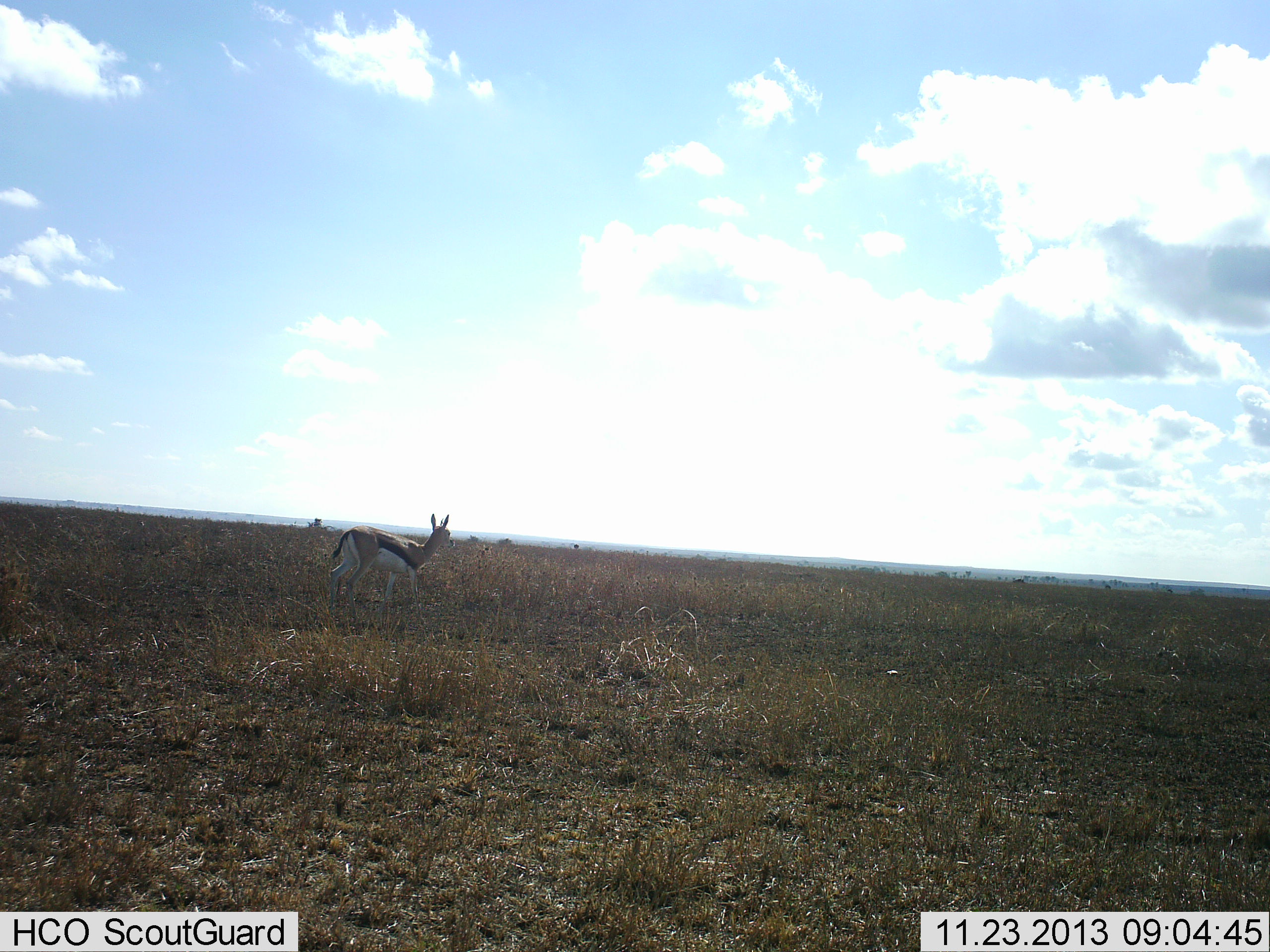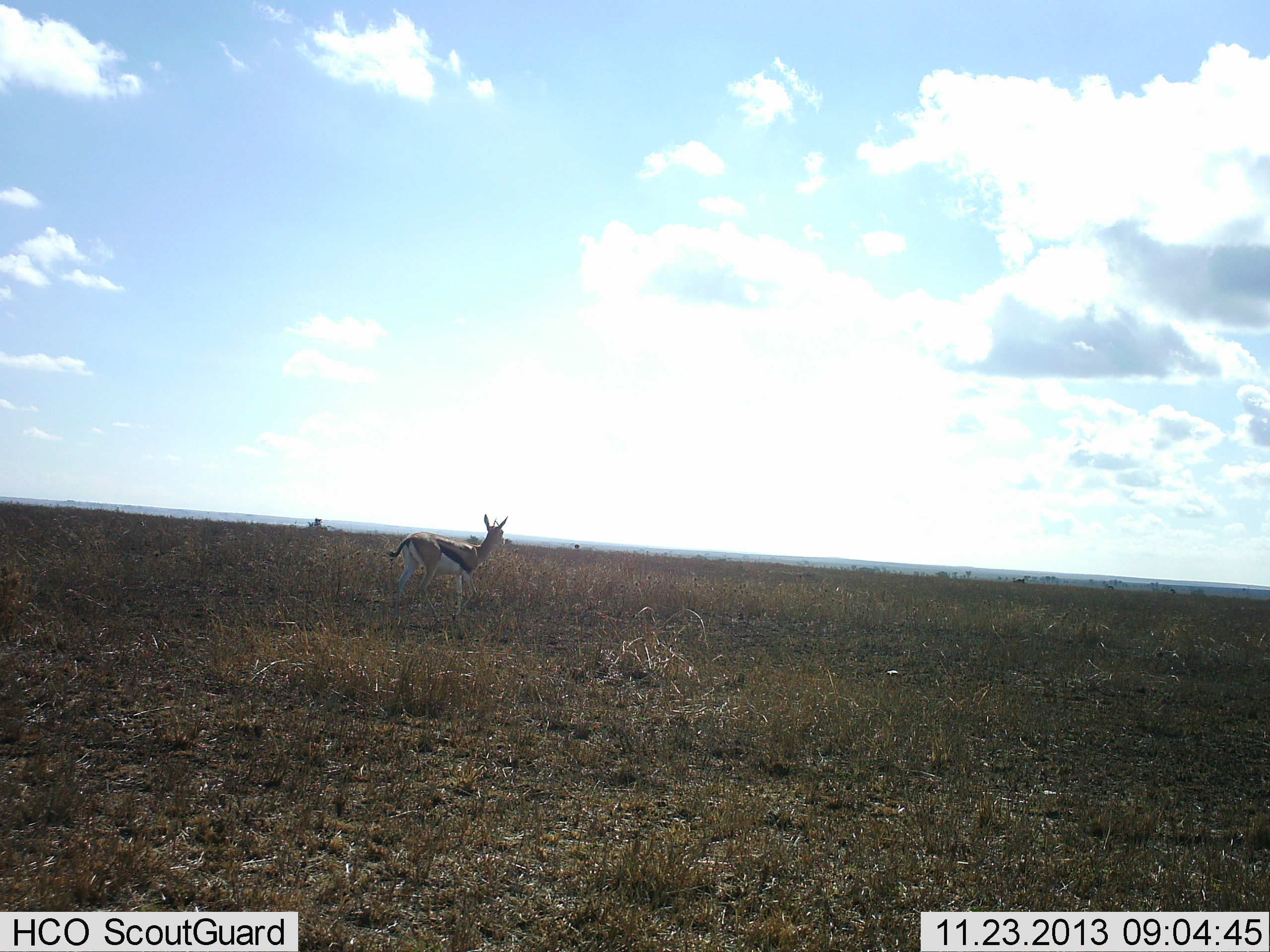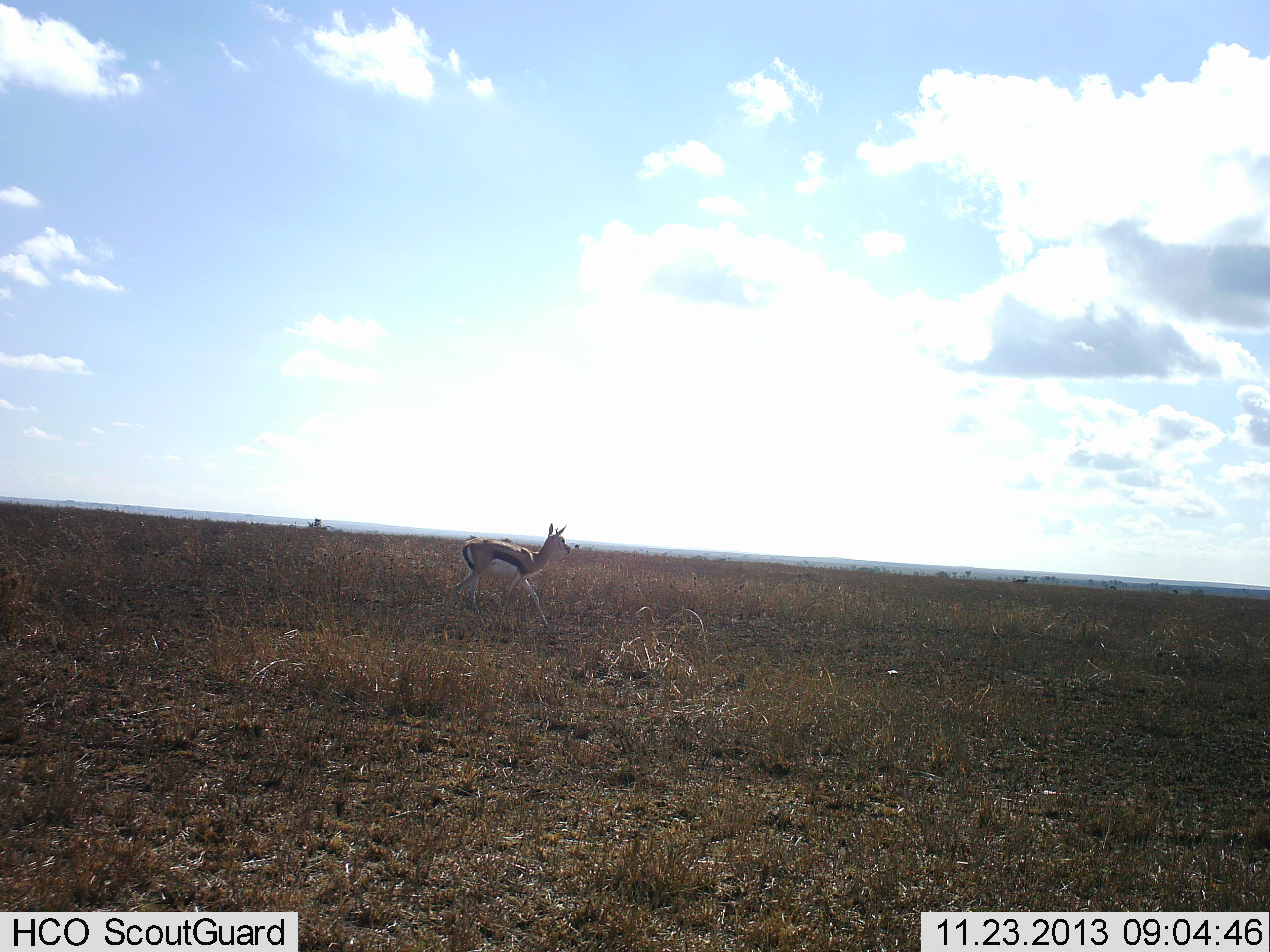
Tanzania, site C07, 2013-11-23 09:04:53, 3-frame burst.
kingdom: Animalia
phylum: Chordata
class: Mammalia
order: Artiodactyla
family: Bovidae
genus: Eudorcas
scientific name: Eudorcas thomsonii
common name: thomson's gazelle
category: gazellethomsons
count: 1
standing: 50%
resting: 0%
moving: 60%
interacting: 0%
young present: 0%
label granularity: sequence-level